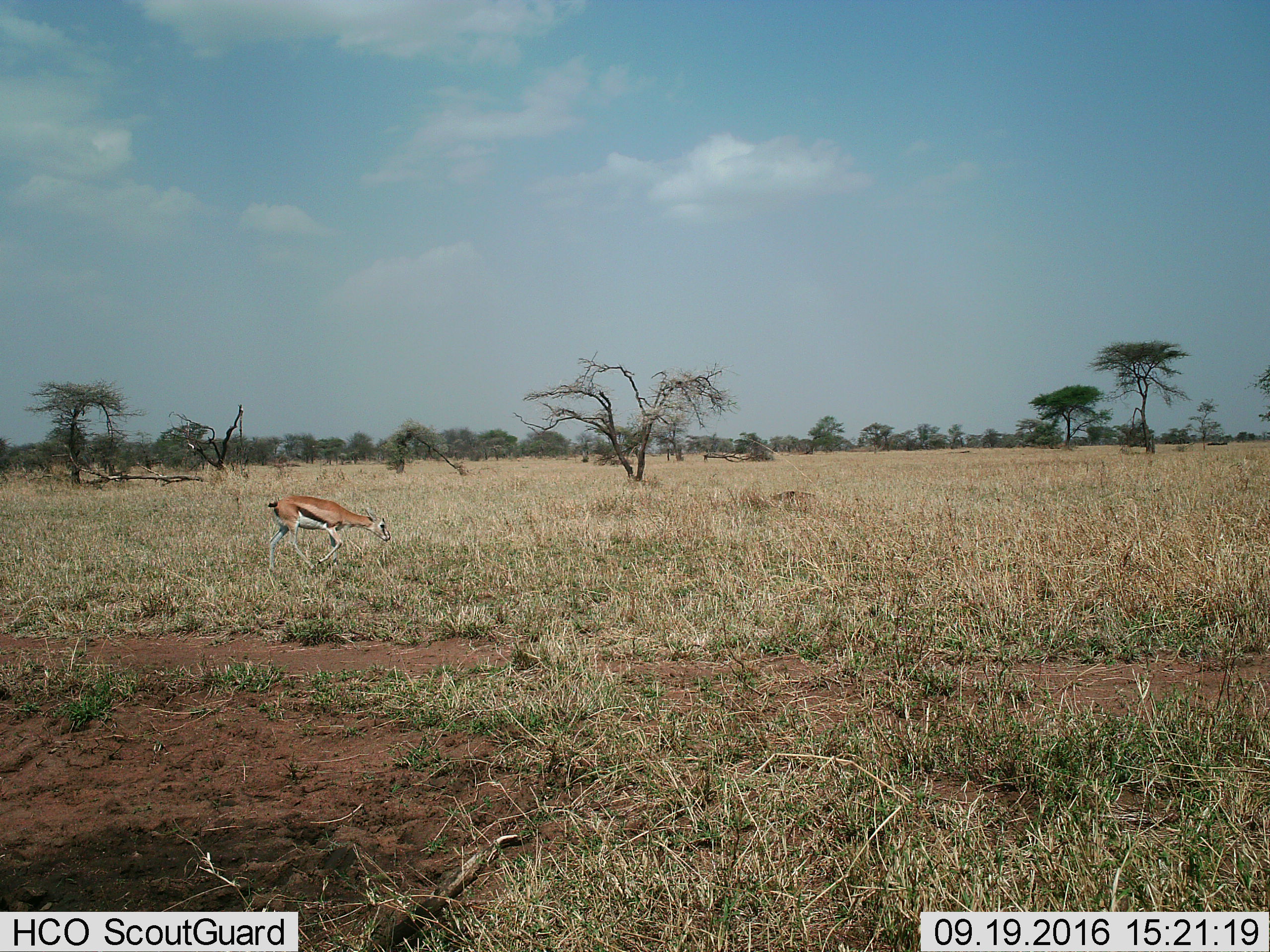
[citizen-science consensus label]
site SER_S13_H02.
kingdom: Animalia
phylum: Chordata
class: Mammalia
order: Artiodactyla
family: Bovidae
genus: Eudorcas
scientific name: Eudorcas thomsonii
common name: thomson's gazelle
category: gazellethomsons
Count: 1.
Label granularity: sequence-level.